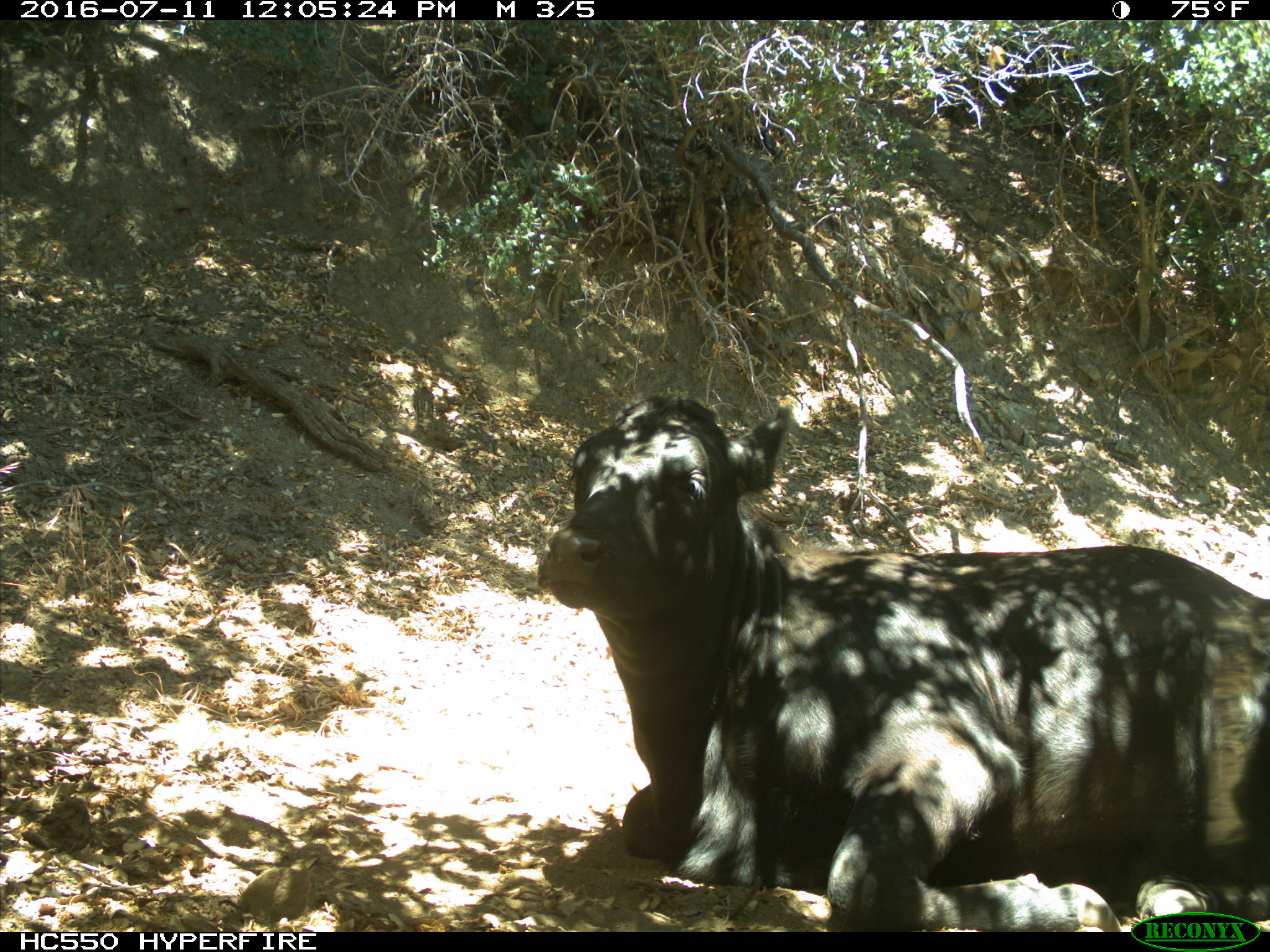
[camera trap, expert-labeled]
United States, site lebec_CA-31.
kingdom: Animalia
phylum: Chordata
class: Mammalia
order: Artiodactyla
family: Bovidae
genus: Bos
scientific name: Bos taurus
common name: domestic cow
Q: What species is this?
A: Bos taurus (domestic cow).